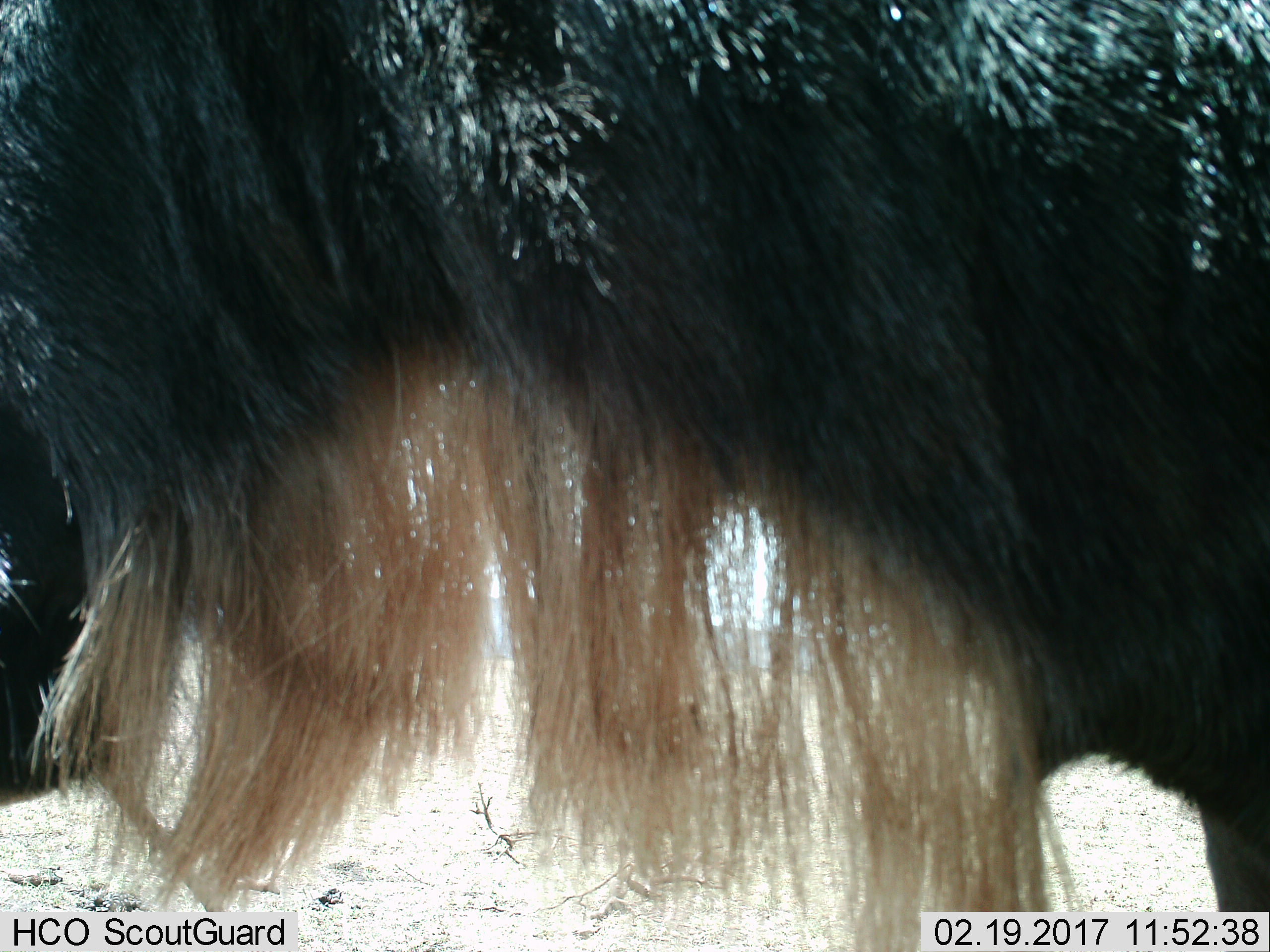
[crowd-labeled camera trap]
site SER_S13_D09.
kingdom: Animalia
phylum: Chordata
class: Mammalia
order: Artiodactyla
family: Bovidae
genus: Connochaetes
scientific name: Connochaetes taurinus taurinus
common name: blue wildebeest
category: wildebeestblue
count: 1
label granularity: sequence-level